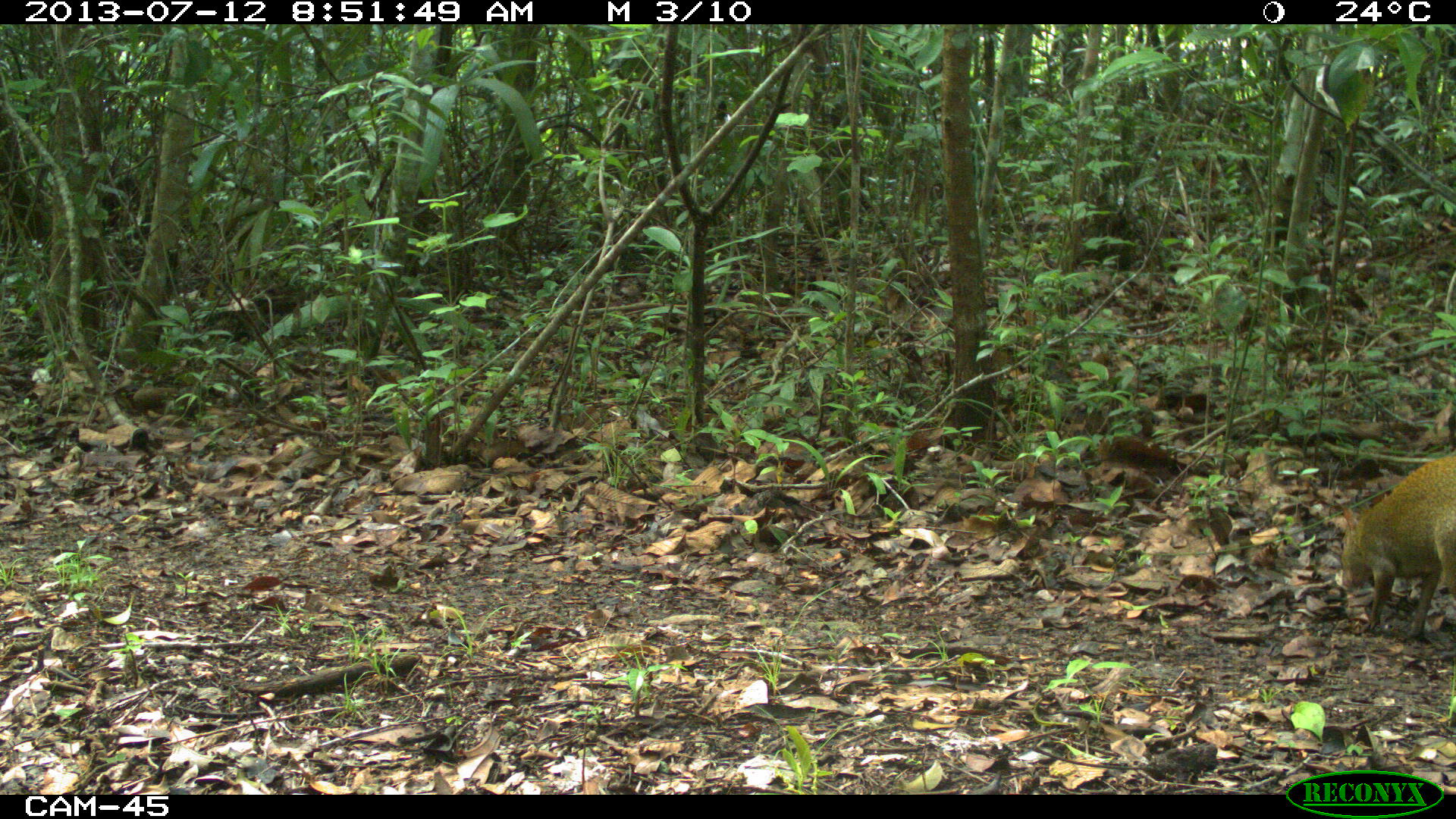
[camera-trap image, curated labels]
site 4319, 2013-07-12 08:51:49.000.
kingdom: Animalia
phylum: Chordata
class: Mammalia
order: Rodentia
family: Dasyproctidae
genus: Dasyprocta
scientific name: Dasyprocta punctata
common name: central american agouti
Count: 1.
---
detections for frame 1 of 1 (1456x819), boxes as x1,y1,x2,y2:
dasyprocta punctata: 1337,457,1456,642